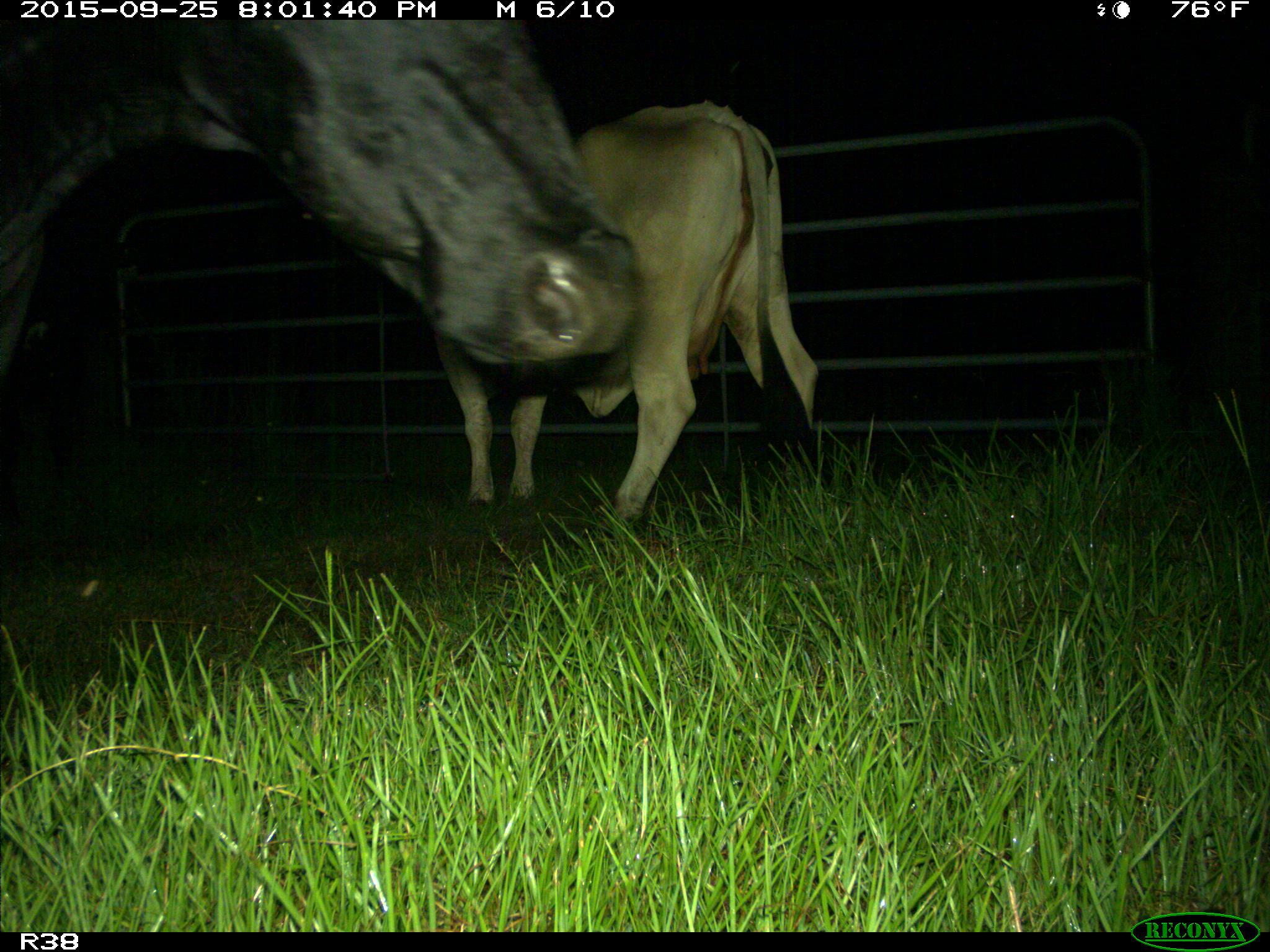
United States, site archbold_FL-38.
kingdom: Animalia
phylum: Chordata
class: Mammalia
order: Artiodactyla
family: Bovidae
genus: Bos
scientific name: Bos taurus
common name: domestic cow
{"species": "Bos taurus (domestic cow)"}